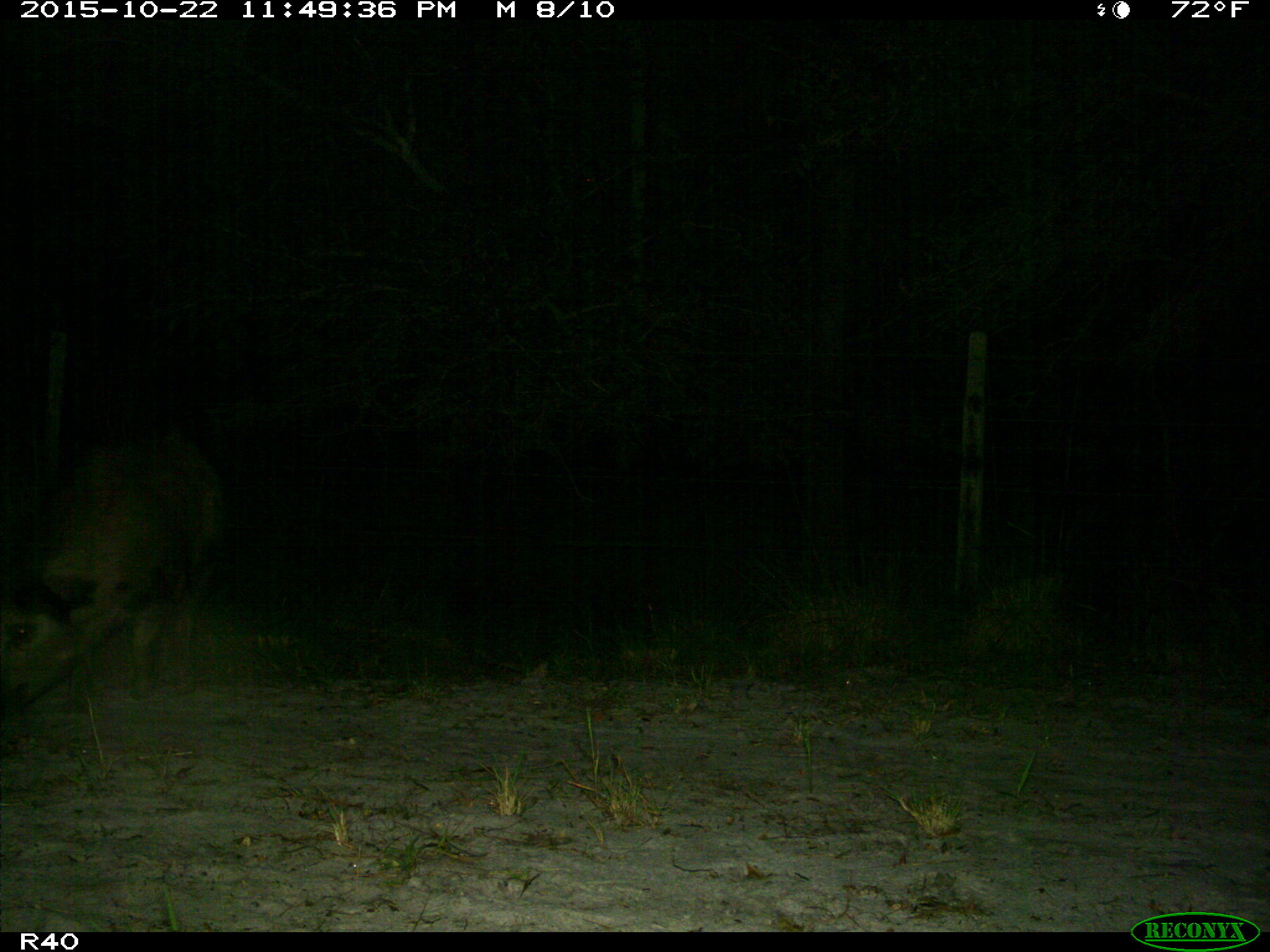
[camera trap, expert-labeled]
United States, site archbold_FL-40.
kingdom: Animalia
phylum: Chordata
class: Mammalia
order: Artiodactyla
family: Suidae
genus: Sus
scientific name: Sus scrofa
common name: wild boar